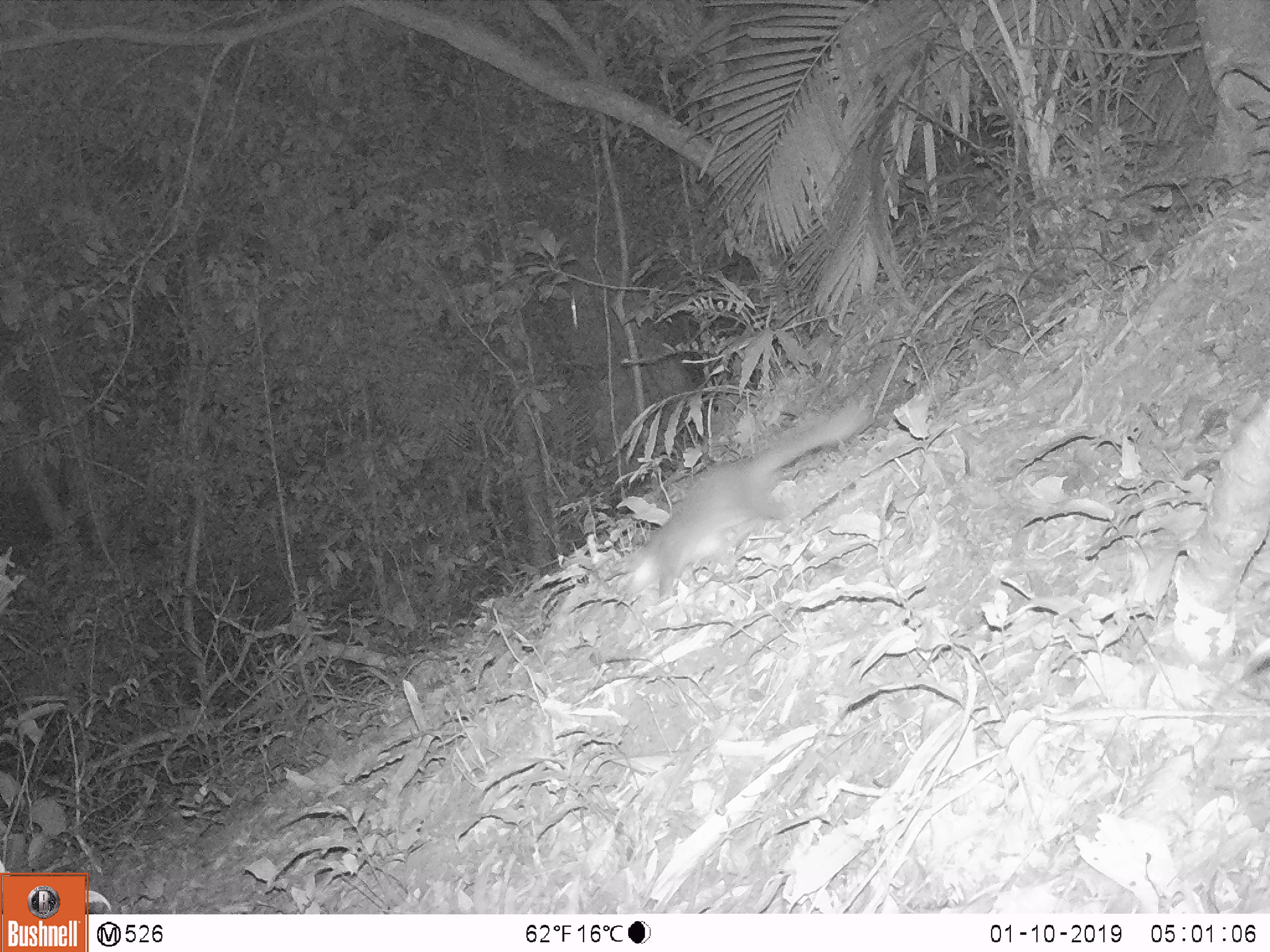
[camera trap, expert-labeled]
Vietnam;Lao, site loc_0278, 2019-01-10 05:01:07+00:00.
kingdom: Animalia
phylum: Chordata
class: Mammalia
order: Carnivora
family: Mustelidae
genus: Melogale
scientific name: Melogale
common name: ferret badger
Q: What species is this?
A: Ferret badger (Melogale).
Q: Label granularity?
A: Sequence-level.